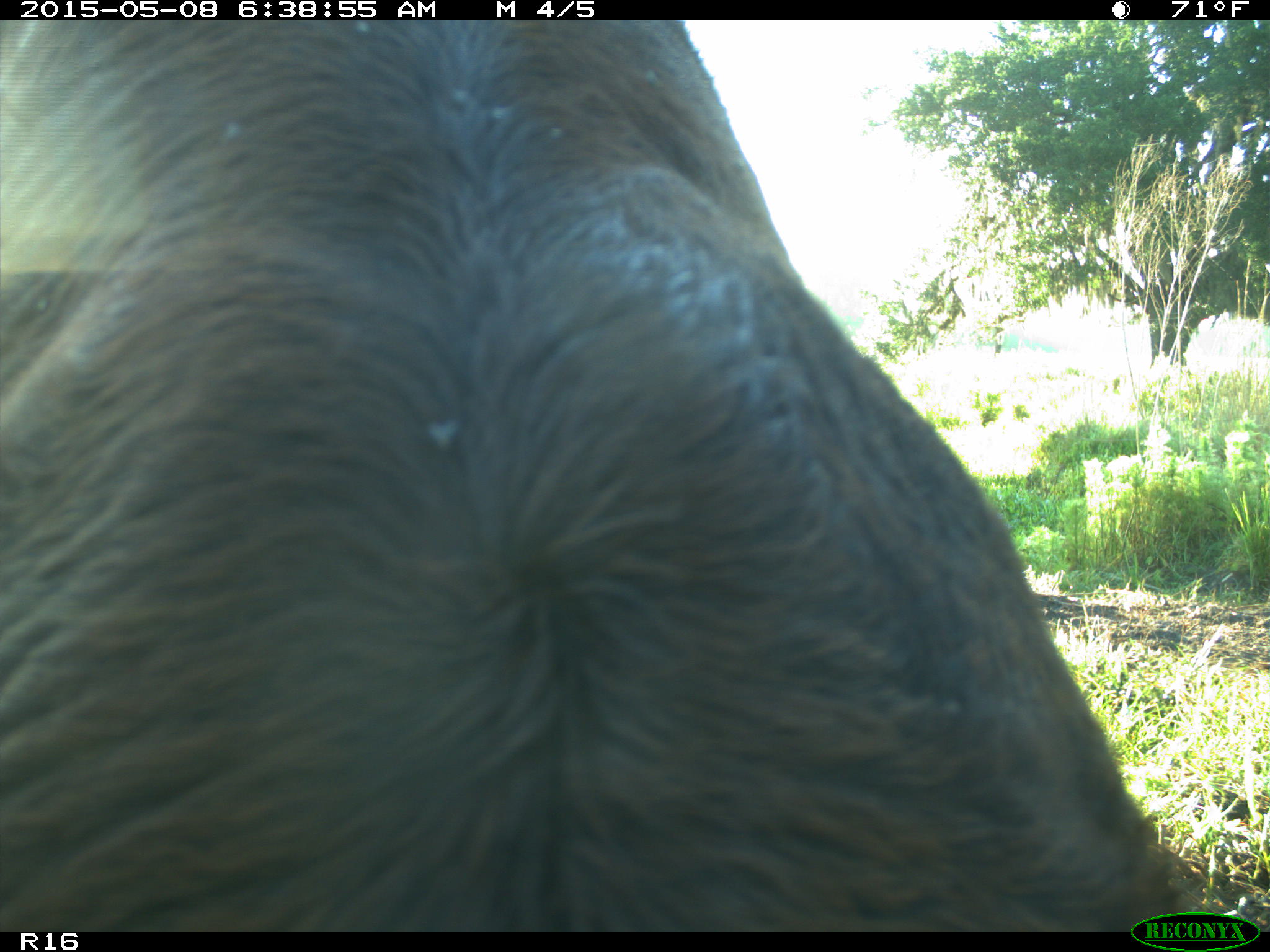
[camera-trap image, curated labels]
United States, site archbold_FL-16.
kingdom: Animalia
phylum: Chordata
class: Mammalia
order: Artiodactyla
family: Bovidae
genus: Bos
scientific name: Bos taurus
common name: domestic cow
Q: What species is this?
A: Bos taurus (domestic cow).